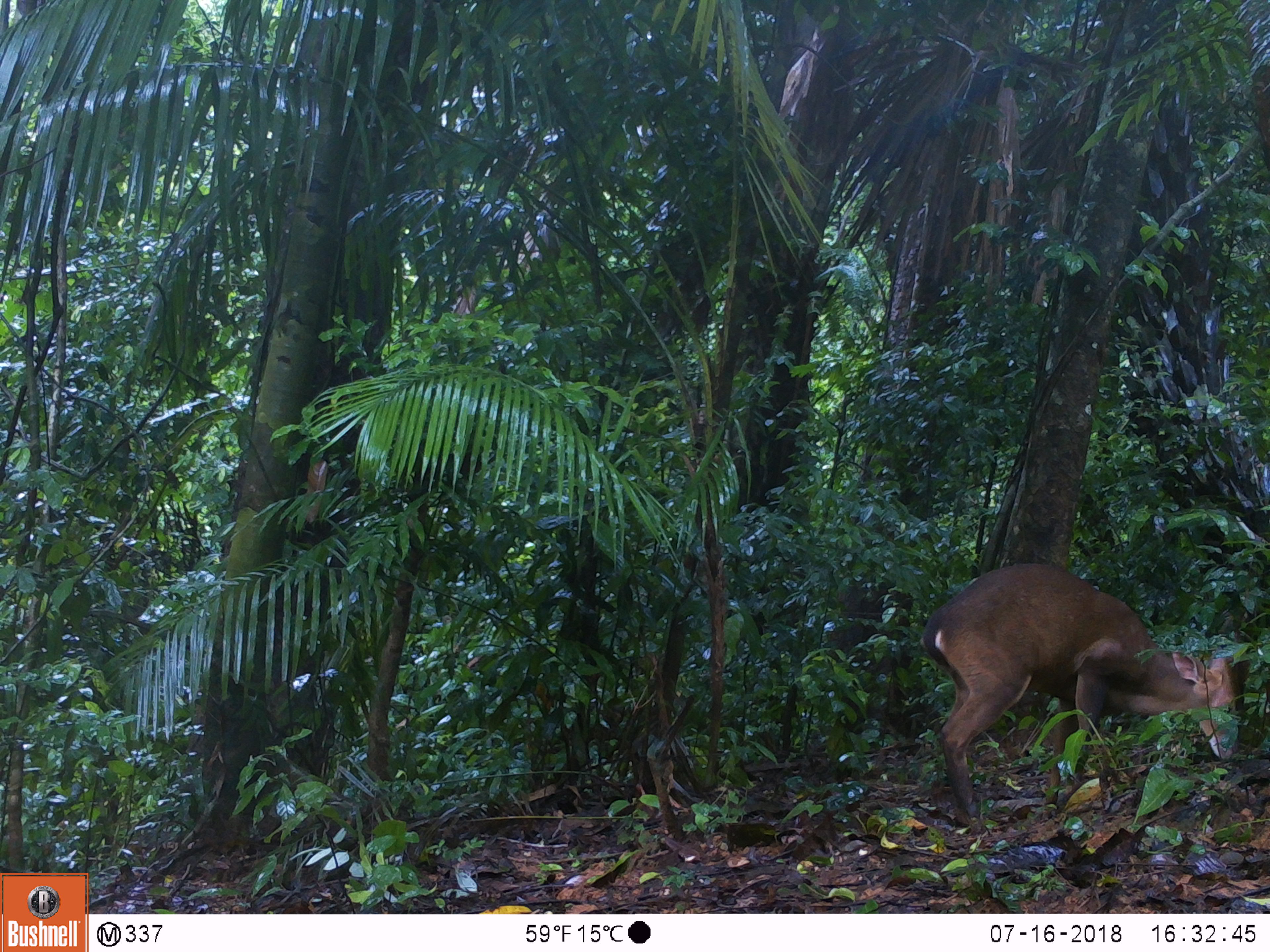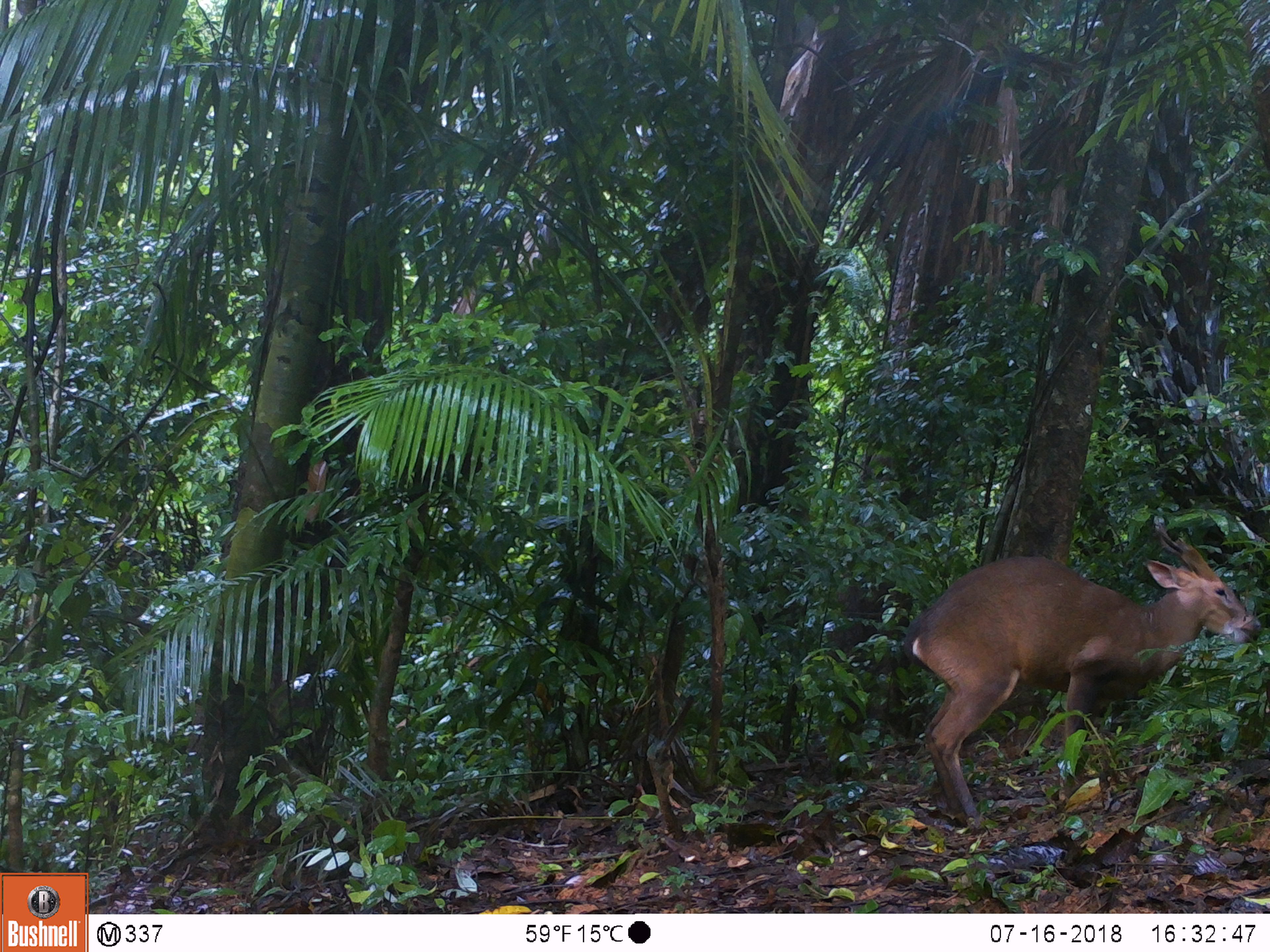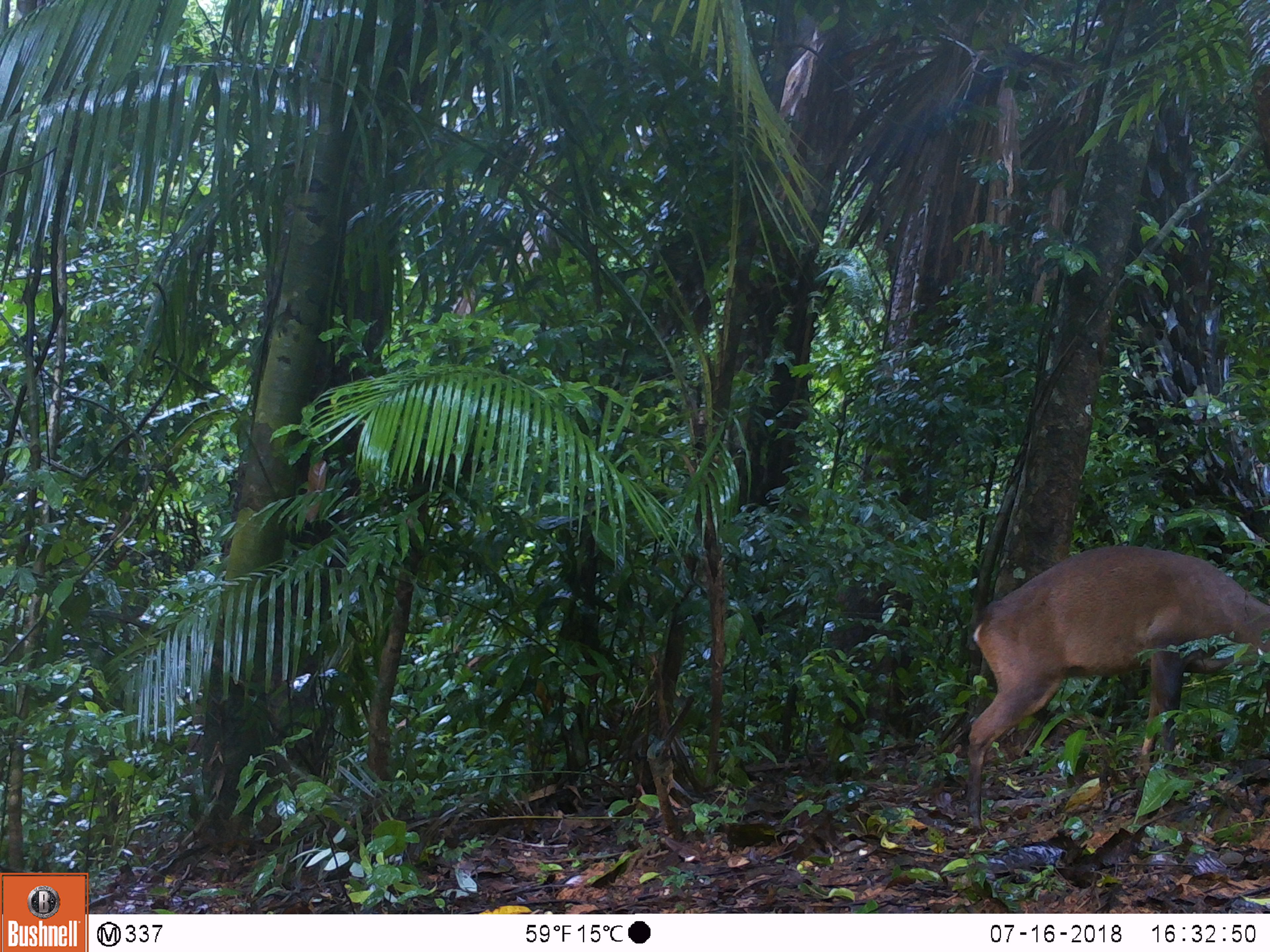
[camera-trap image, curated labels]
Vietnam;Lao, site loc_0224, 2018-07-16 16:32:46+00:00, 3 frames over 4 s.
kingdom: Animalia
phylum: Chordata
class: Mammalia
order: Artiodactyla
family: Cervidae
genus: Muntiacus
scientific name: Muntiacus vuquangensis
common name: large-antlered muntjac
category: large antlered muntjac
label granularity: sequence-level